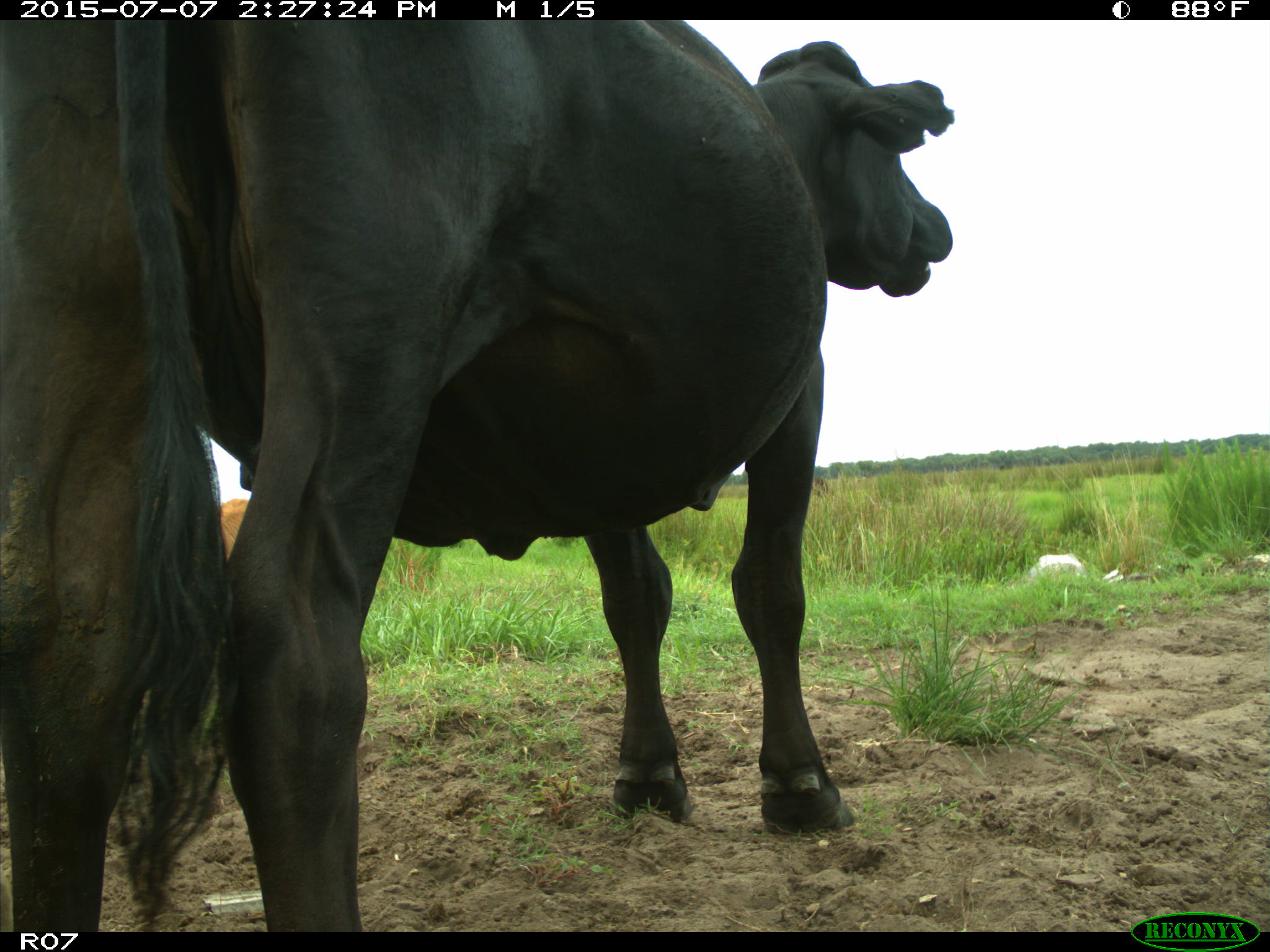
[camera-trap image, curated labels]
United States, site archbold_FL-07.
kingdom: Animalia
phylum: Chordata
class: Mammalia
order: Artiodactyla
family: Bovidae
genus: Bos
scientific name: Bos taurus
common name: domestic cow